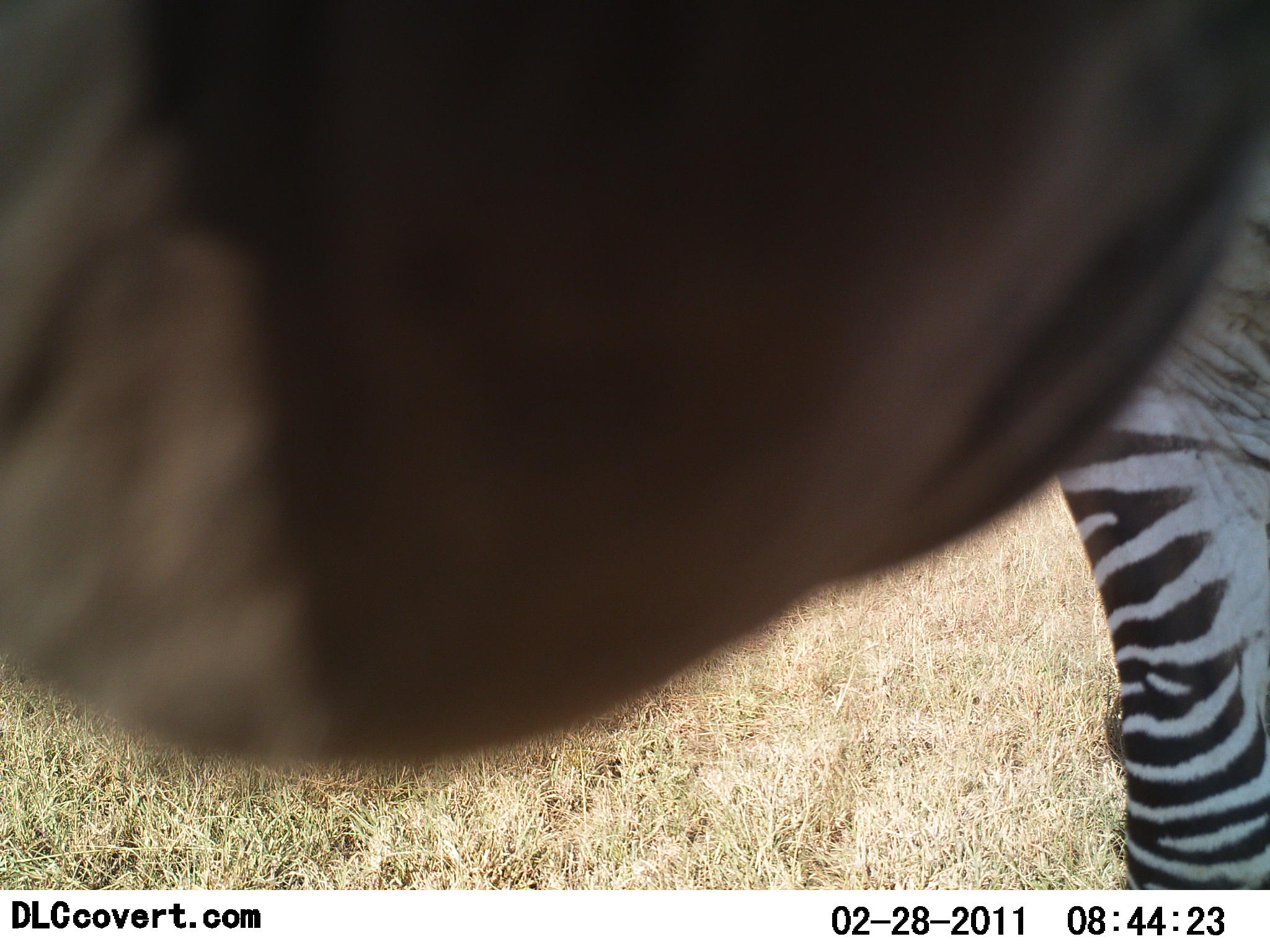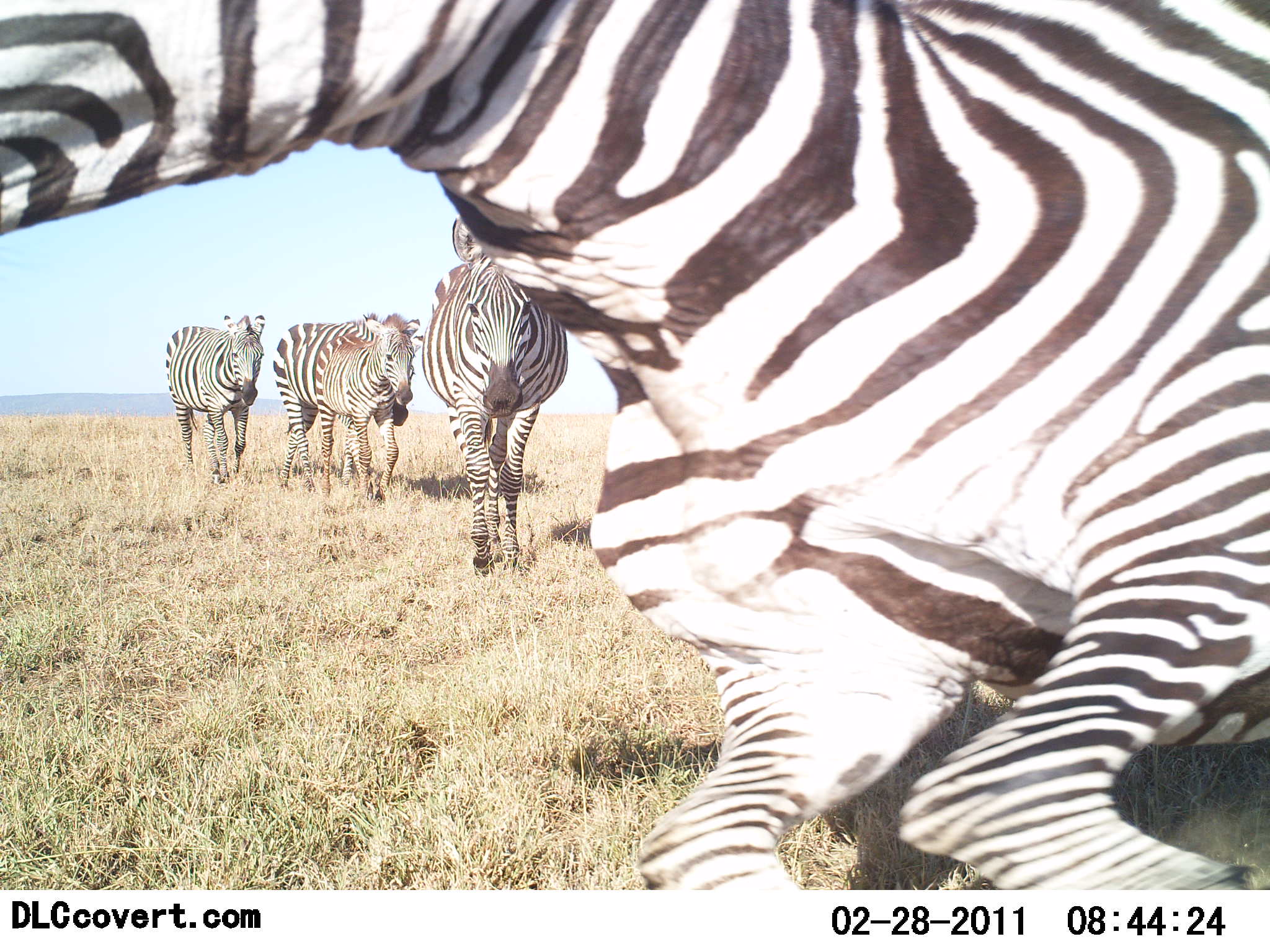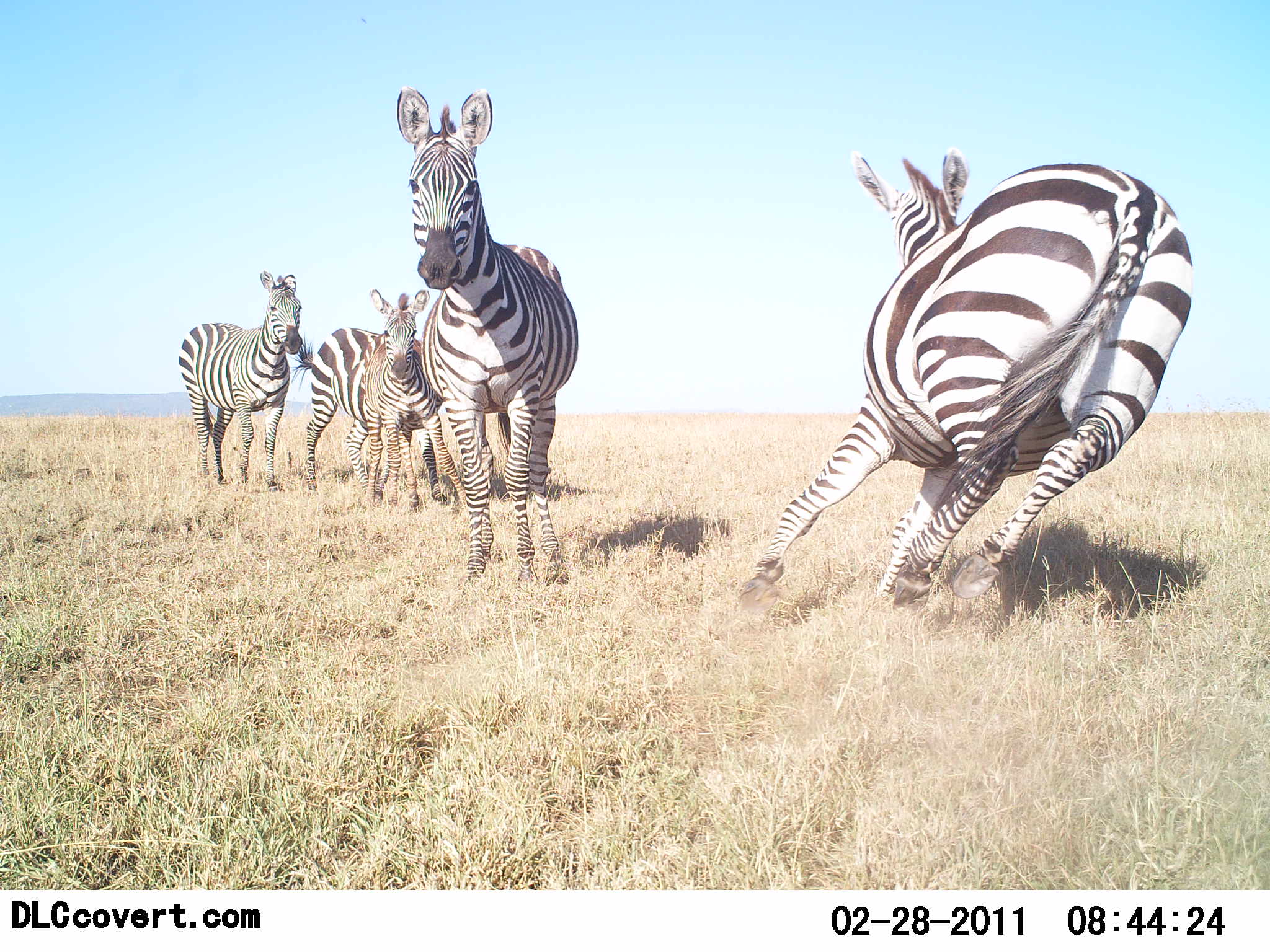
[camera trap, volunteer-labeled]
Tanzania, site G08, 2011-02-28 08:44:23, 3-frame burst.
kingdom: Animalia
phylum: Chordata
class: Mammalia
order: Perissodactyla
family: Equidae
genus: Equus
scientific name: Equus quagga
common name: plains zebra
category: zebra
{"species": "zebra (plains zebra) (Equus quagga)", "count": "5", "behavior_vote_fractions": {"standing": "55%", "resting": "0%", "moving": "73%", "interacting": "18%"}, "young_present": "9%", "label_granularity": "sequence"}